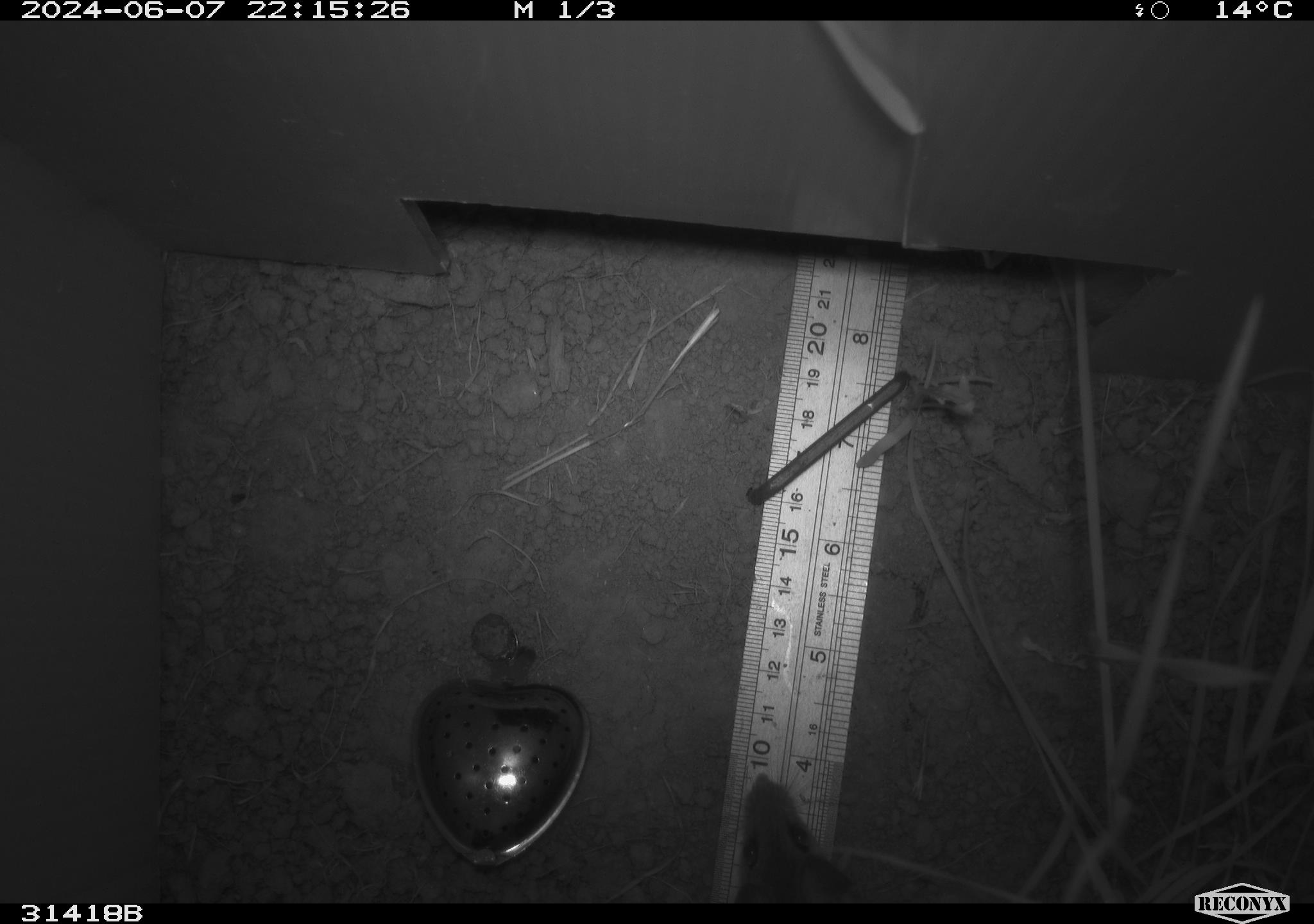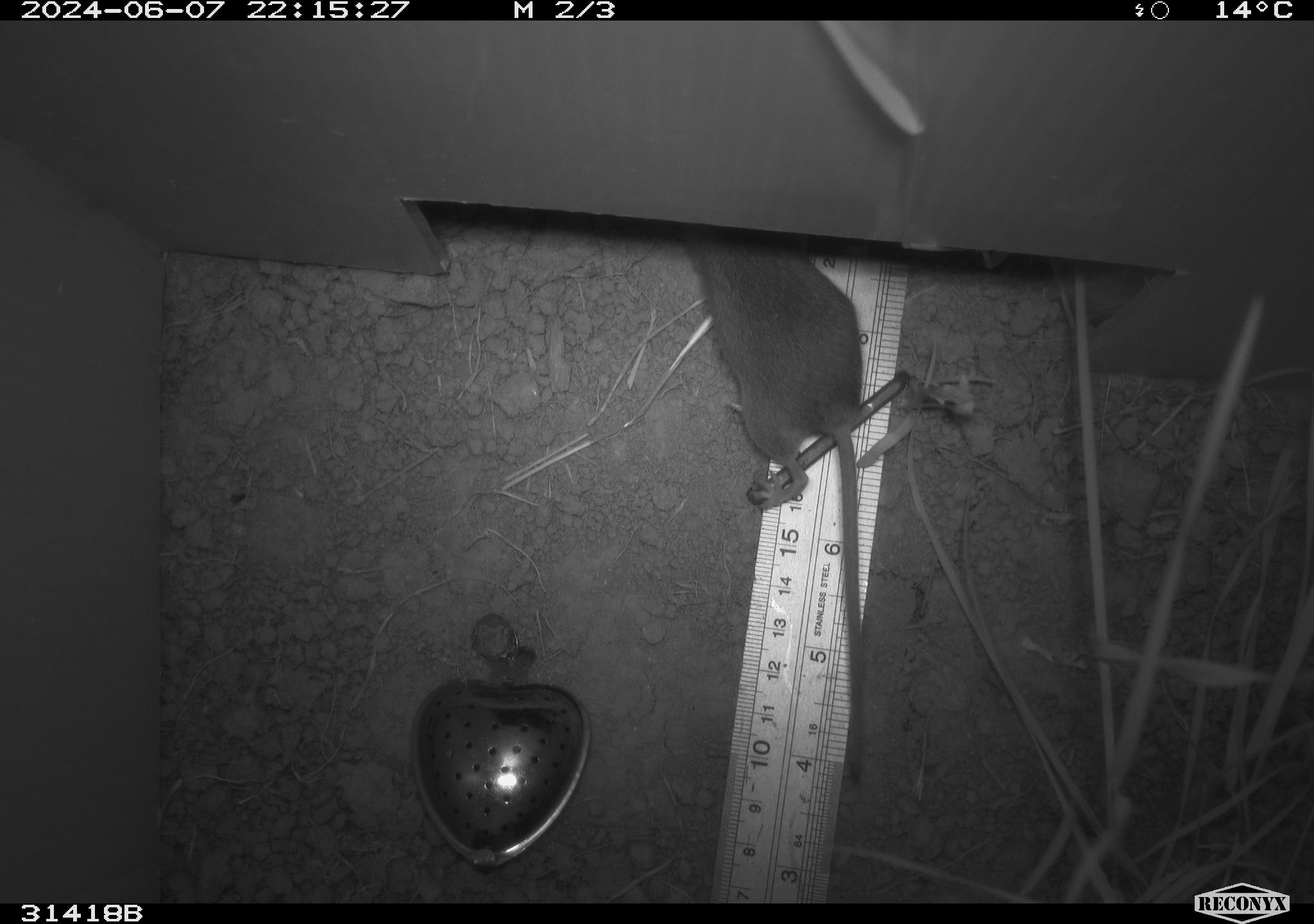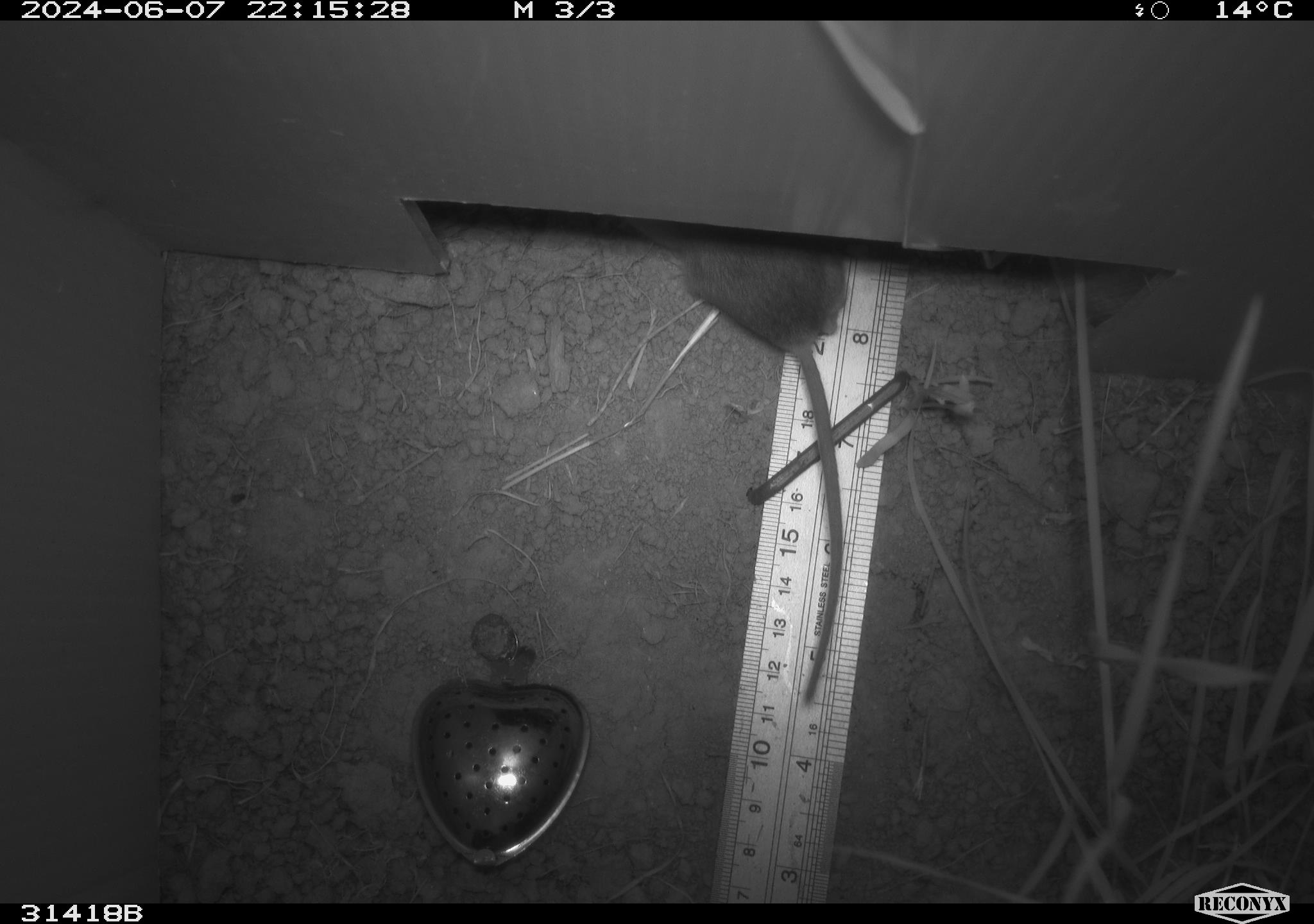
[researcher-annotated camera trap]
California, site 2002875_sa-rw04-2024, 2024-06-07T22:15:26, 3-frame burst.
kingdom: Animalia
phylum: Chordata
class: Mammalia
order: Rodentia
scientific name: Rodentia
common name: rodent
Rodent (Rodentia).